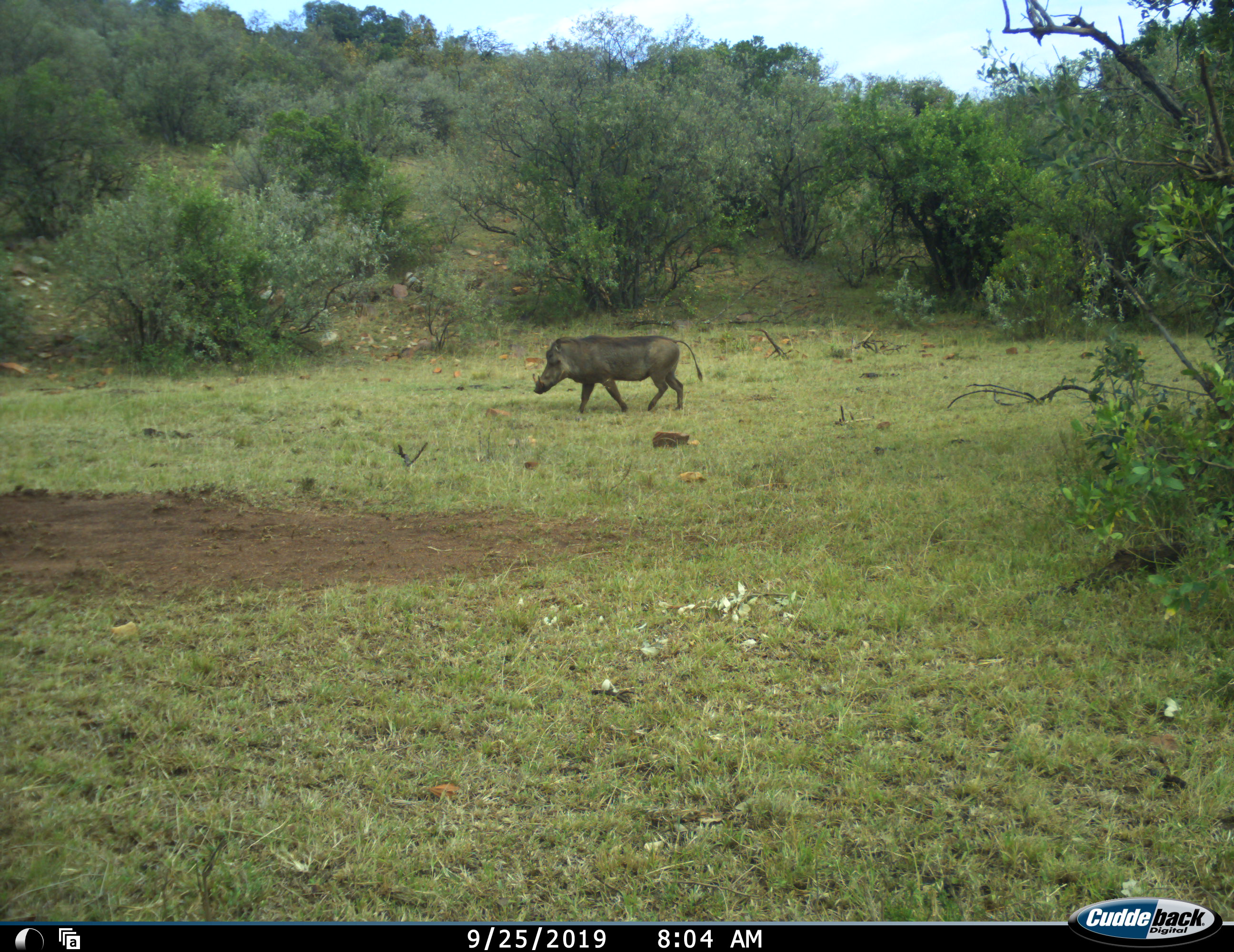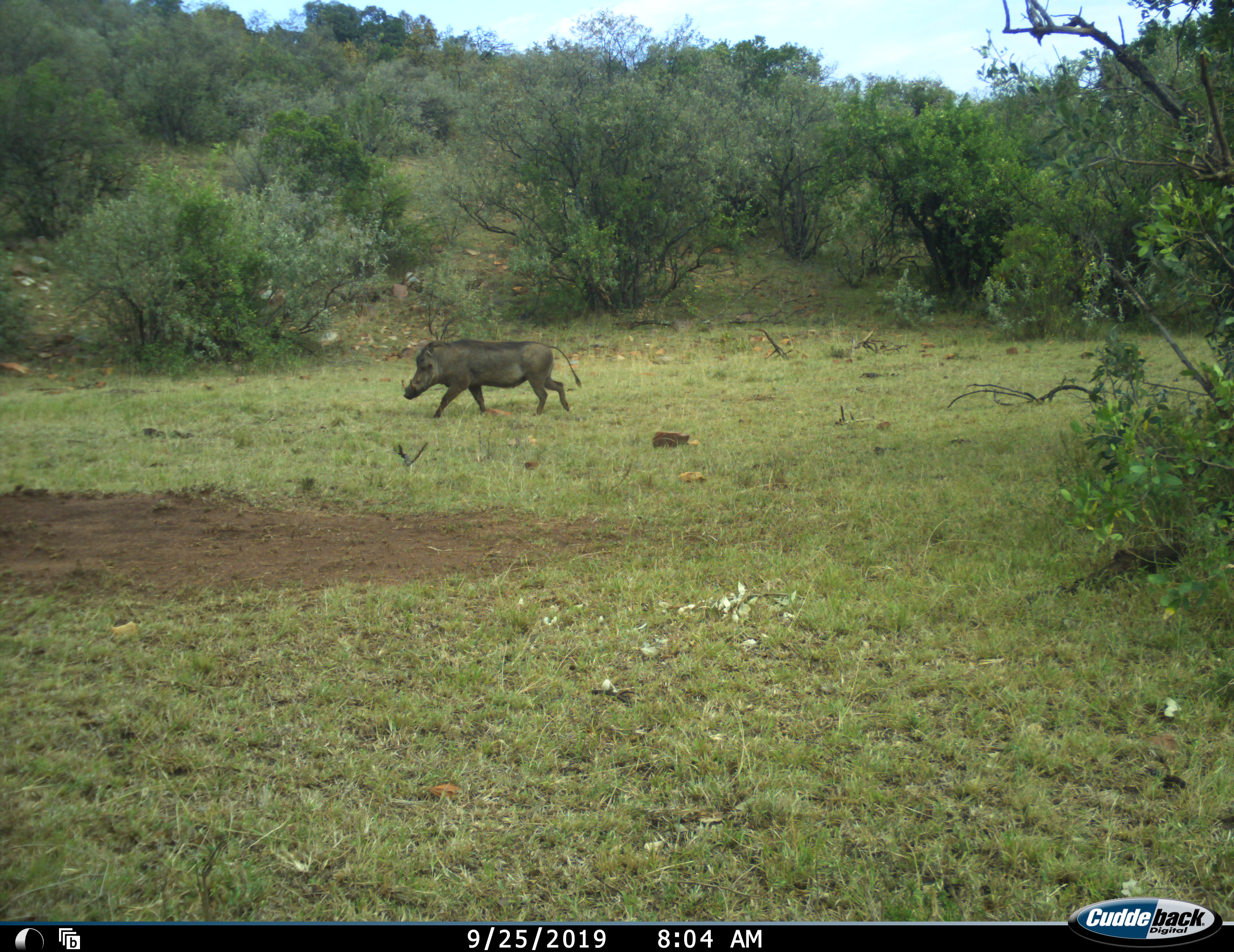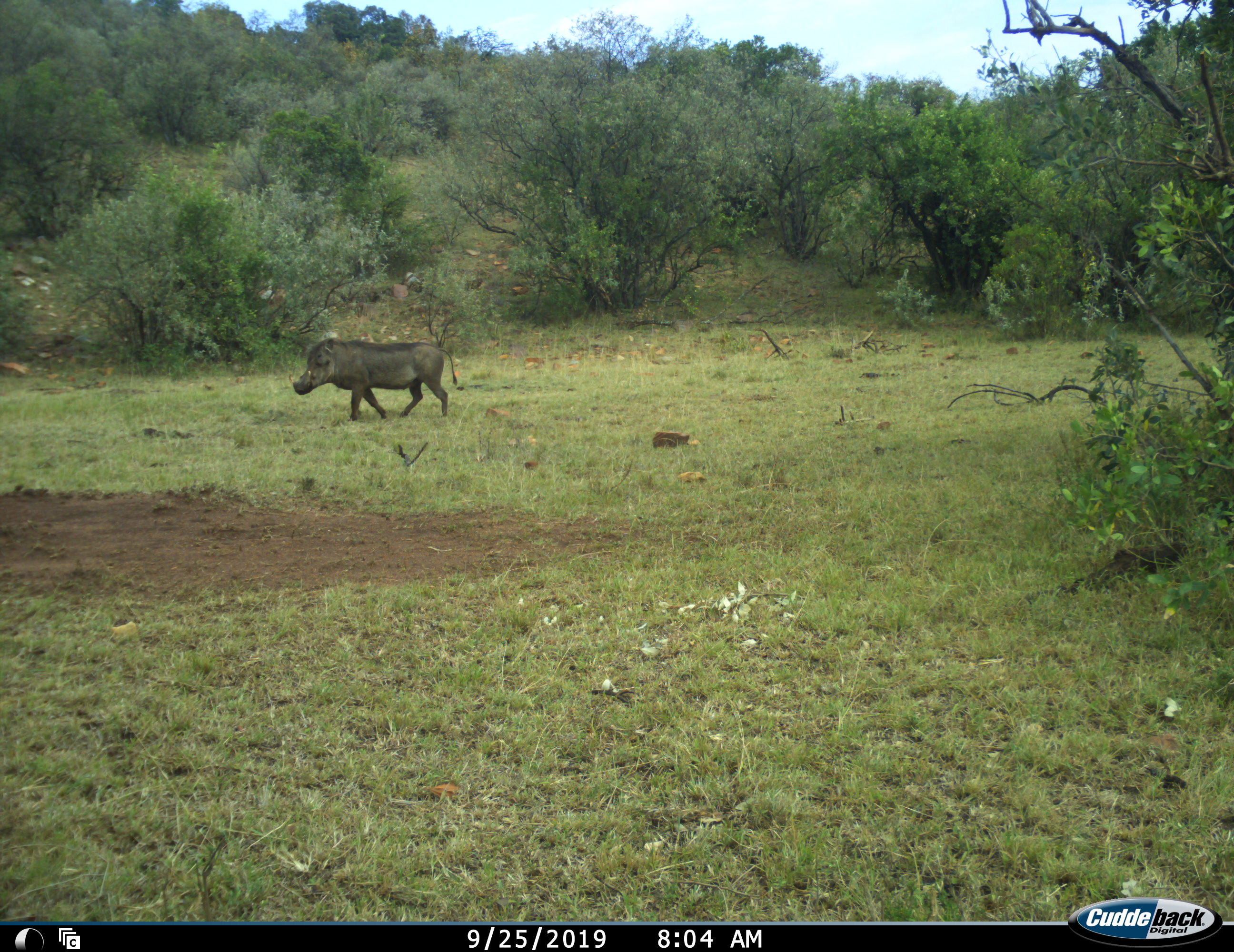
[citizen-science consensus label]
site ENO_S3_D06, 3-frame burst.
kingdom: Animalia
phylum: Chordata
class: Mammalia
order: Artiodactyla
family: Suidae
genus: Phacochoerus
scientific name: Phacochoerus africanus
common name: warthog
Warthog (Phacochoerus africanus), count 1. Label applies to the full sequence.